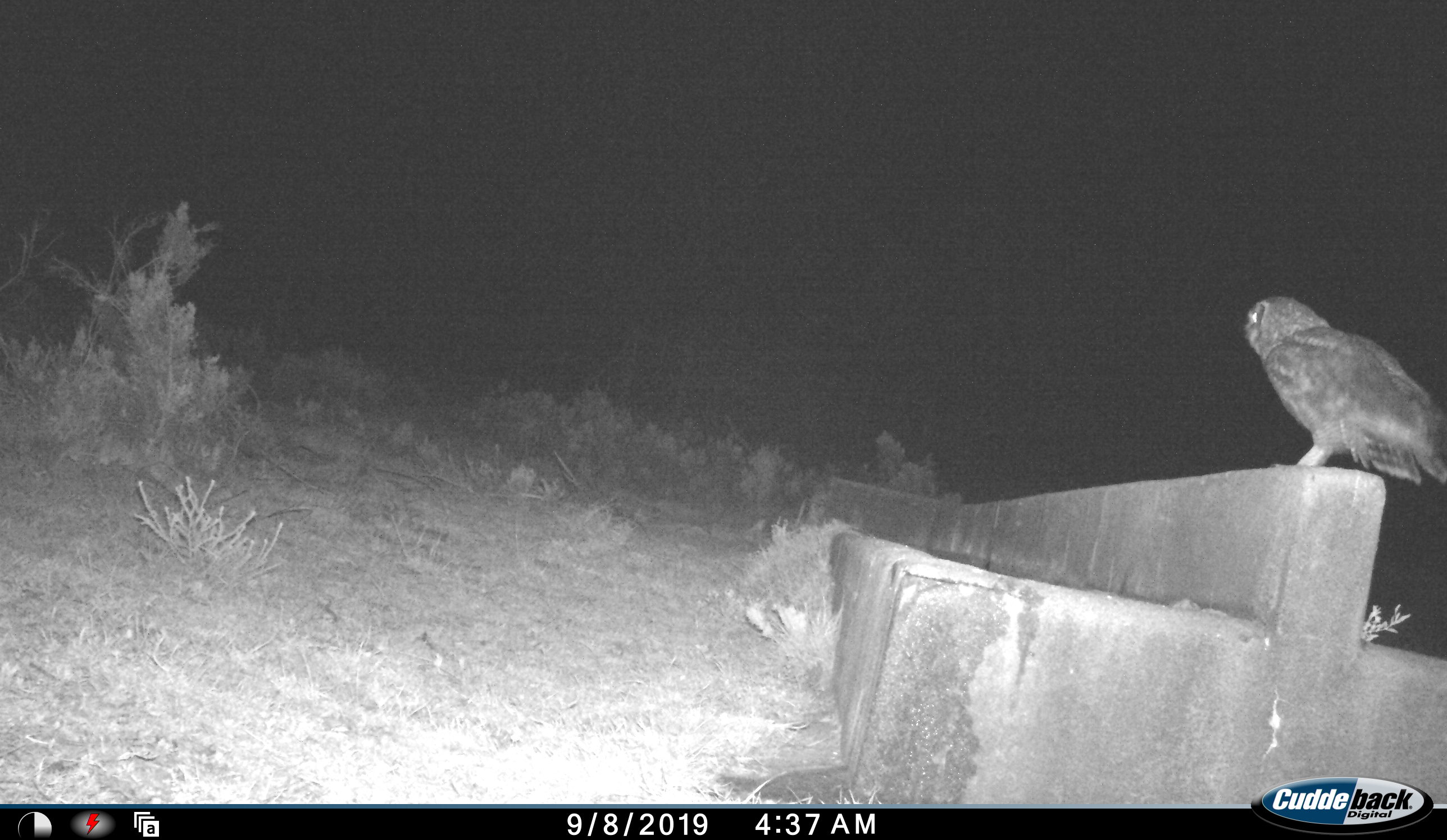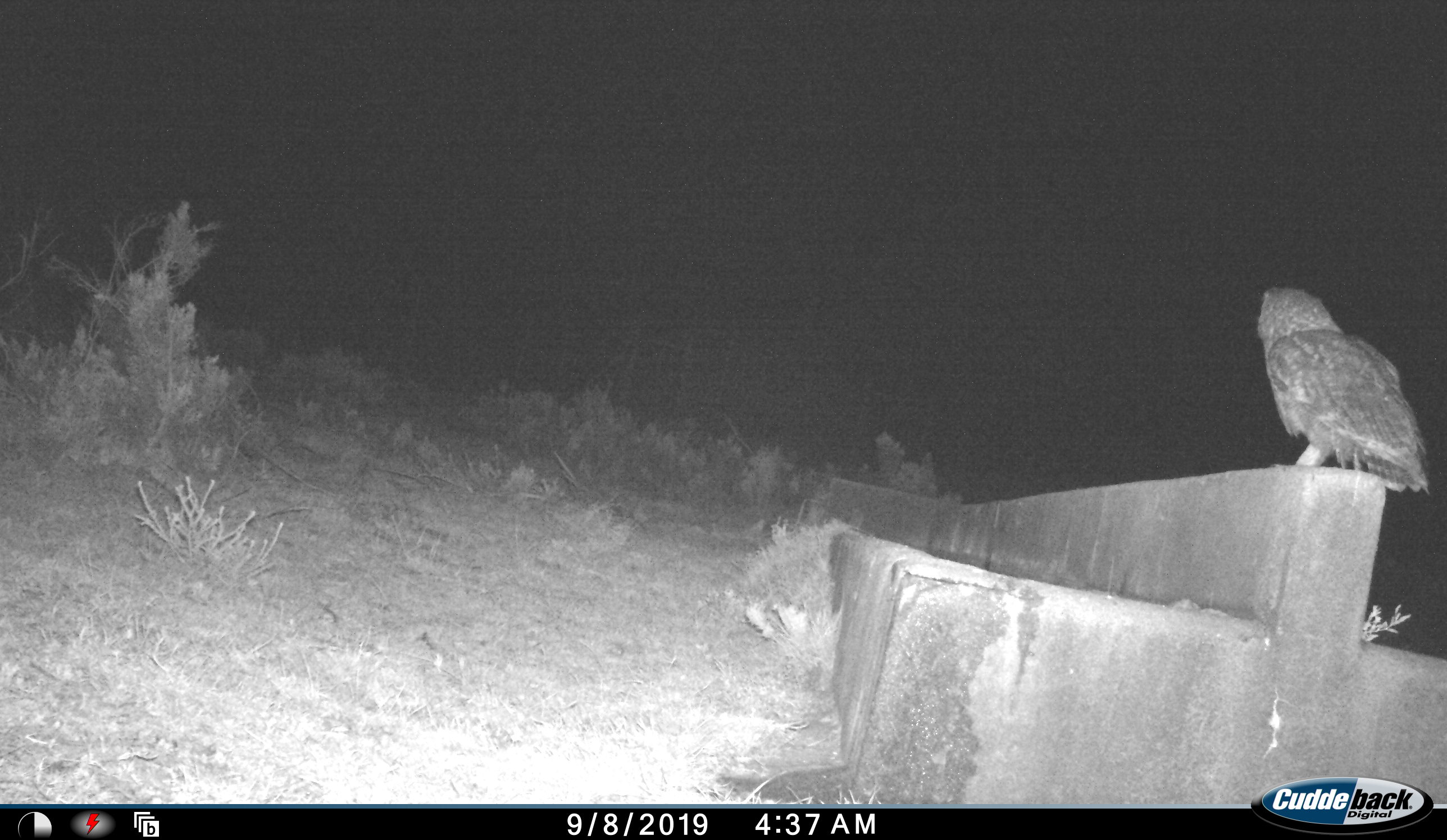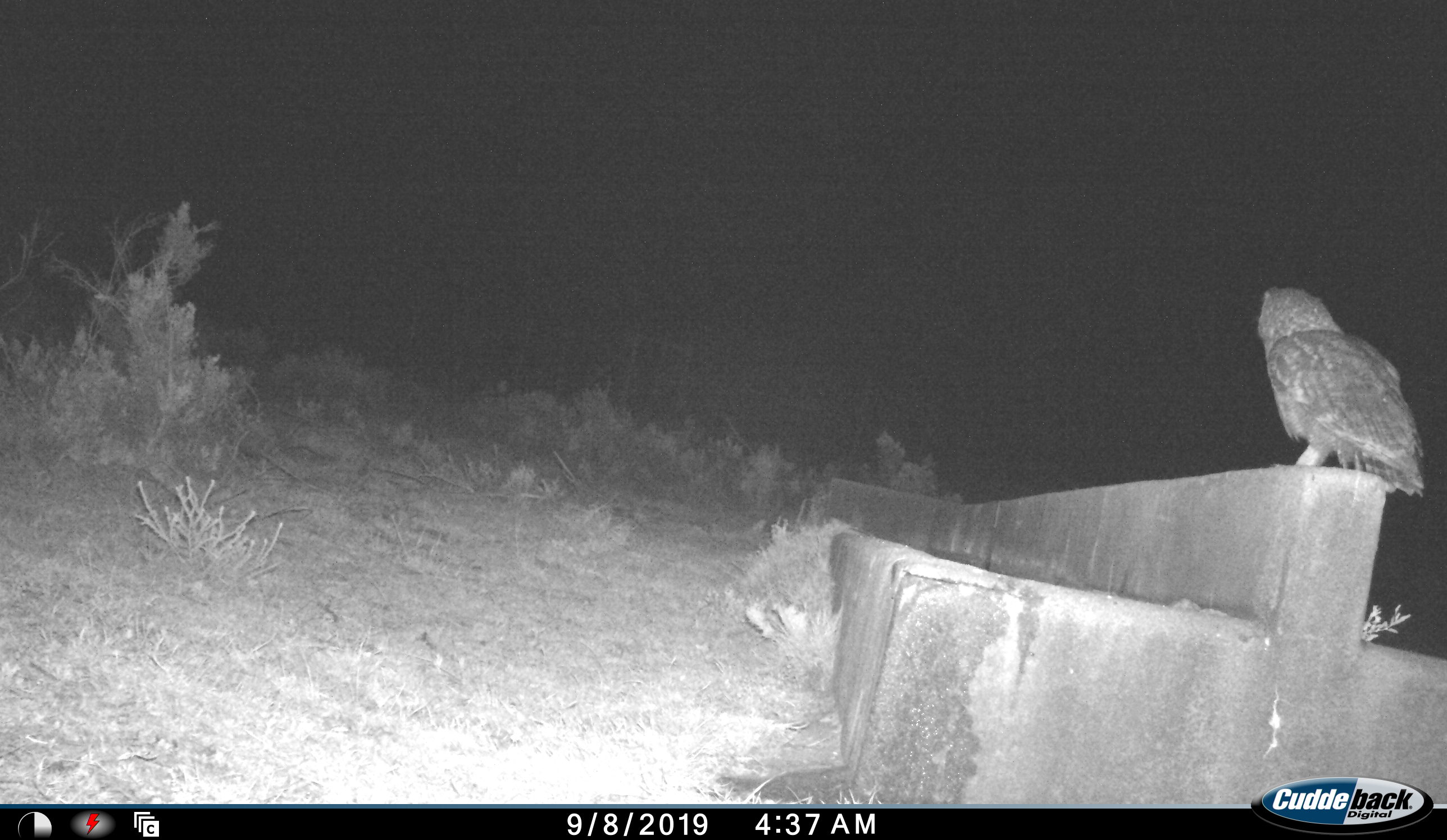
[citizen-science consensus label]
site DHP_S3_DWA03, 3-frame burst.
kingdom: Animalia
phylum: Chordata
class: Aves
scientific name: Aves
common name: bird of prey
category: birdofprey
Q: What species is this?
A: Birdofprey (bird of prey) (Aves).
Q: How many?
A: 1.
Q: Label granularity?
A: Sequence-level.